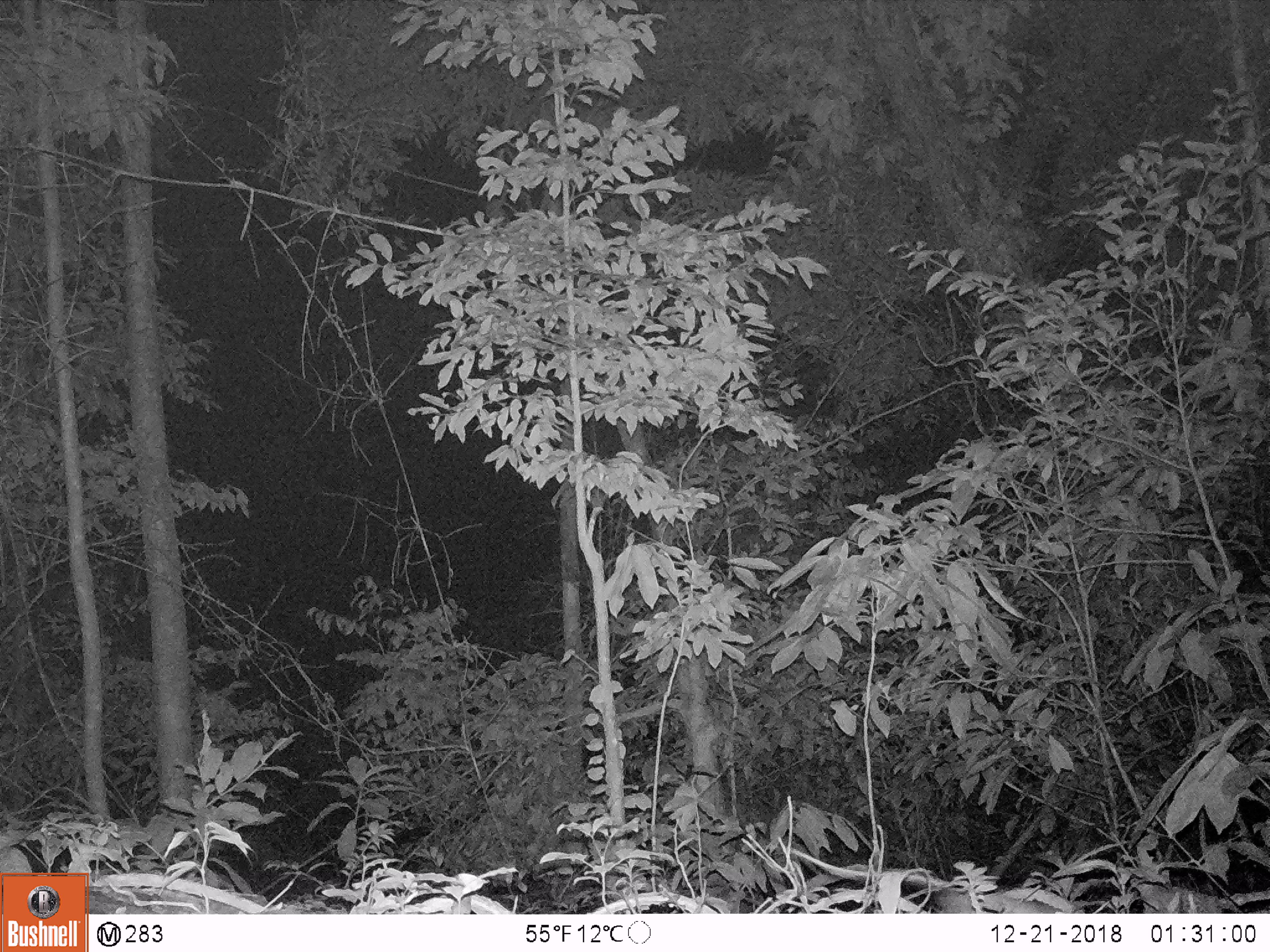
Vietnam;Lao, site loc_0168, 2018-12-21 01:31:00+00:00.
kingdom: Animalia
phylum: Chordata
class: Mammalia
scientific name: Mammalia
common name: mammal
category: unidentified small mammal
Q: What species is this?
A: Unidentified small mammal (mammal) (Mammalia).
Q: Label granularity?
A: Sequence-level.